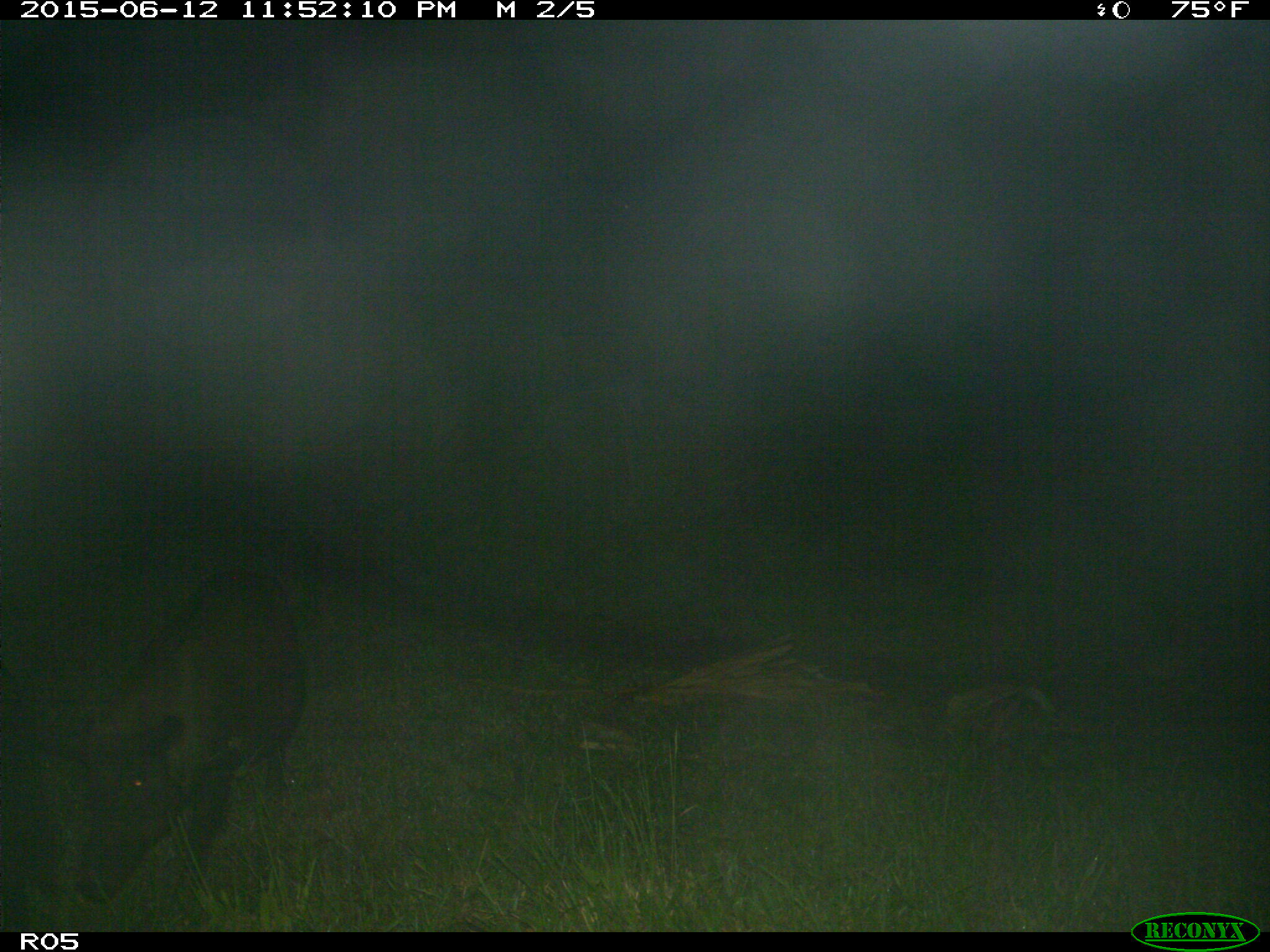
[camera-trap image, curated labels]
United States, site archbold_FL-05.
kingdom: Animalia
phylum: Chordata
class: Mammalia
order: Artiodactyla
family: Suidae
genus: Sus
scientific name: Sus scrofa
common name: wild boar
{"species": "Sus scrofa (wild boar)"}